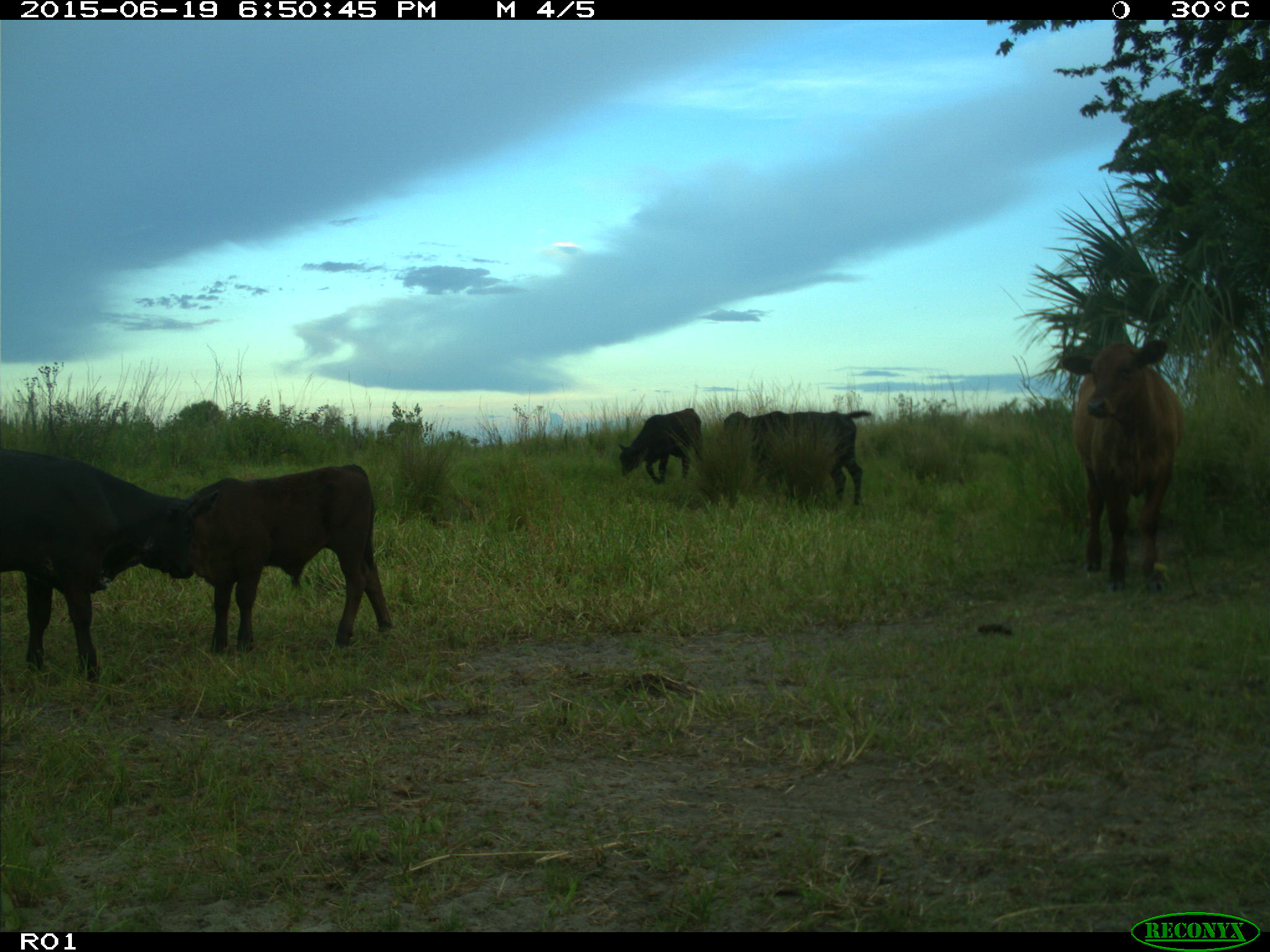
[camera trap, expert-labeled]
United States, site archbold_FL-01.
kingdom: Animalia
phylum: Chordata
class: Mammalia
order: Artiodactyla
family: Bovidae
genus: Bos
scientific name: Bos taurus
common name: domestic cow